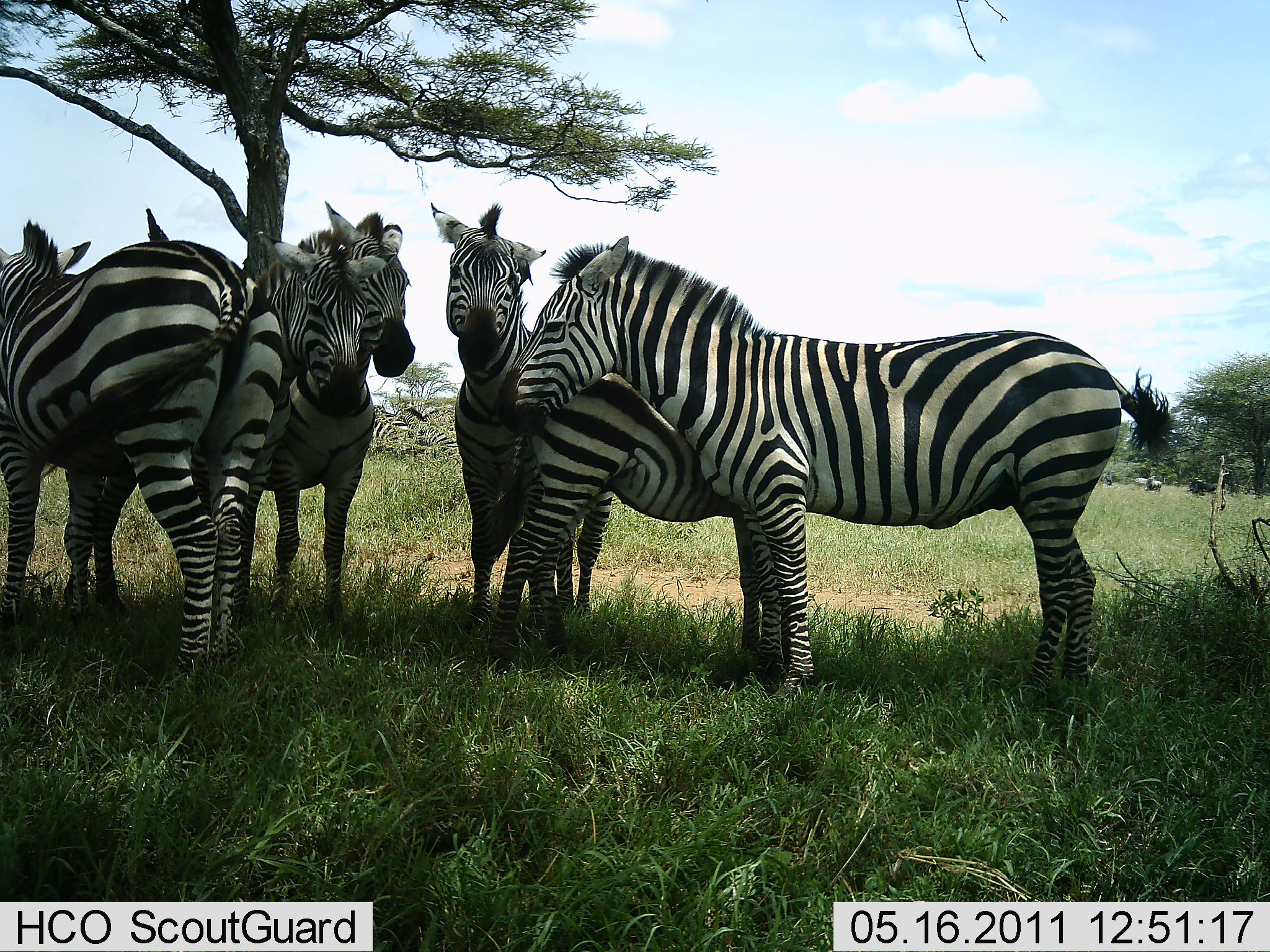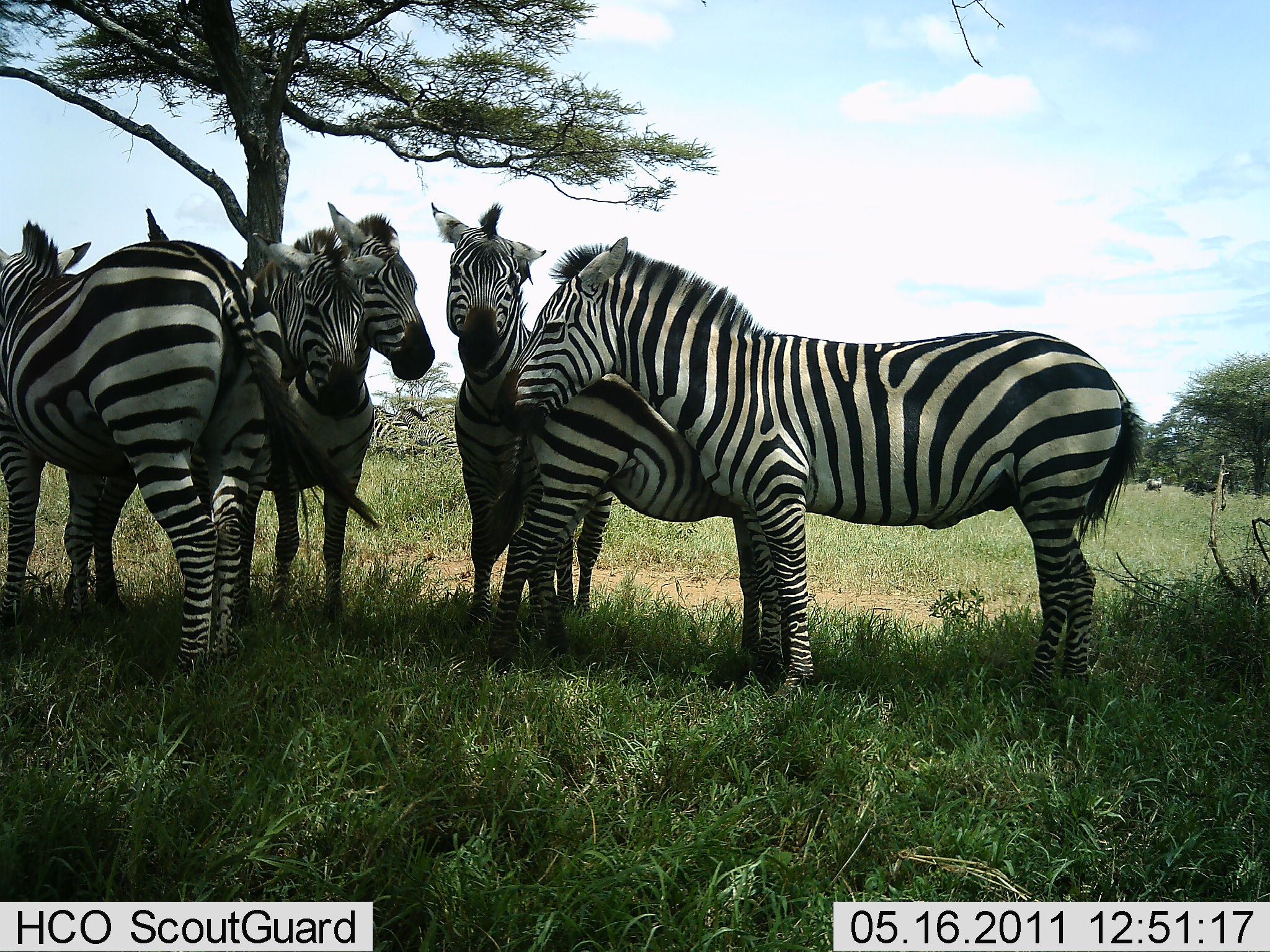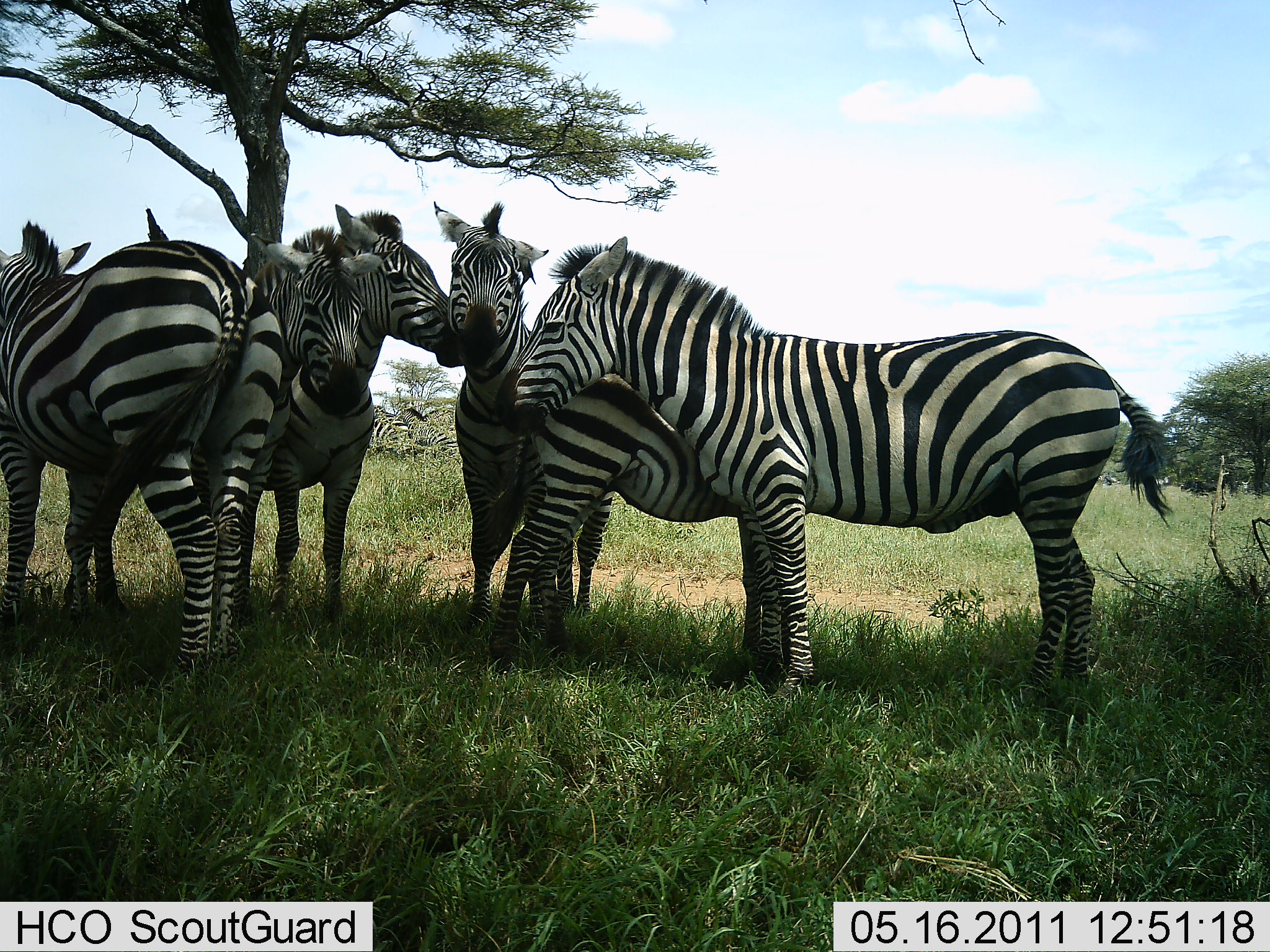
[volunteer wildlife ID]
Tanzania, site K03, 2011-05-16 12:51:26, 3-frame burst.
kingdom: Animalia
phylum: Chordata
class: Mammalia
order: Perissodactyla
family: Equidae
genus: Equus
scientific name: Equus quagga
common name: plains zebra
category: zebra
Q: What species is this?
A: Zebra (plains zebra) (Equus quagga).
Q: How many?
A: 6.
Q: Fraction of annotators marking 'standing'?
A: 90%.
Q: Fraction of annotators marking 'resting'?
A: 0%.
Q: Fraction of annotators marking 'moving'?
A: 0%.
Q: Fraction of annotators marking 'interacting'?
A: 30%.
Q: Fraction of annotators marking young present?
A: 40%.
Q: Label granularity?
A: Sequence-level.